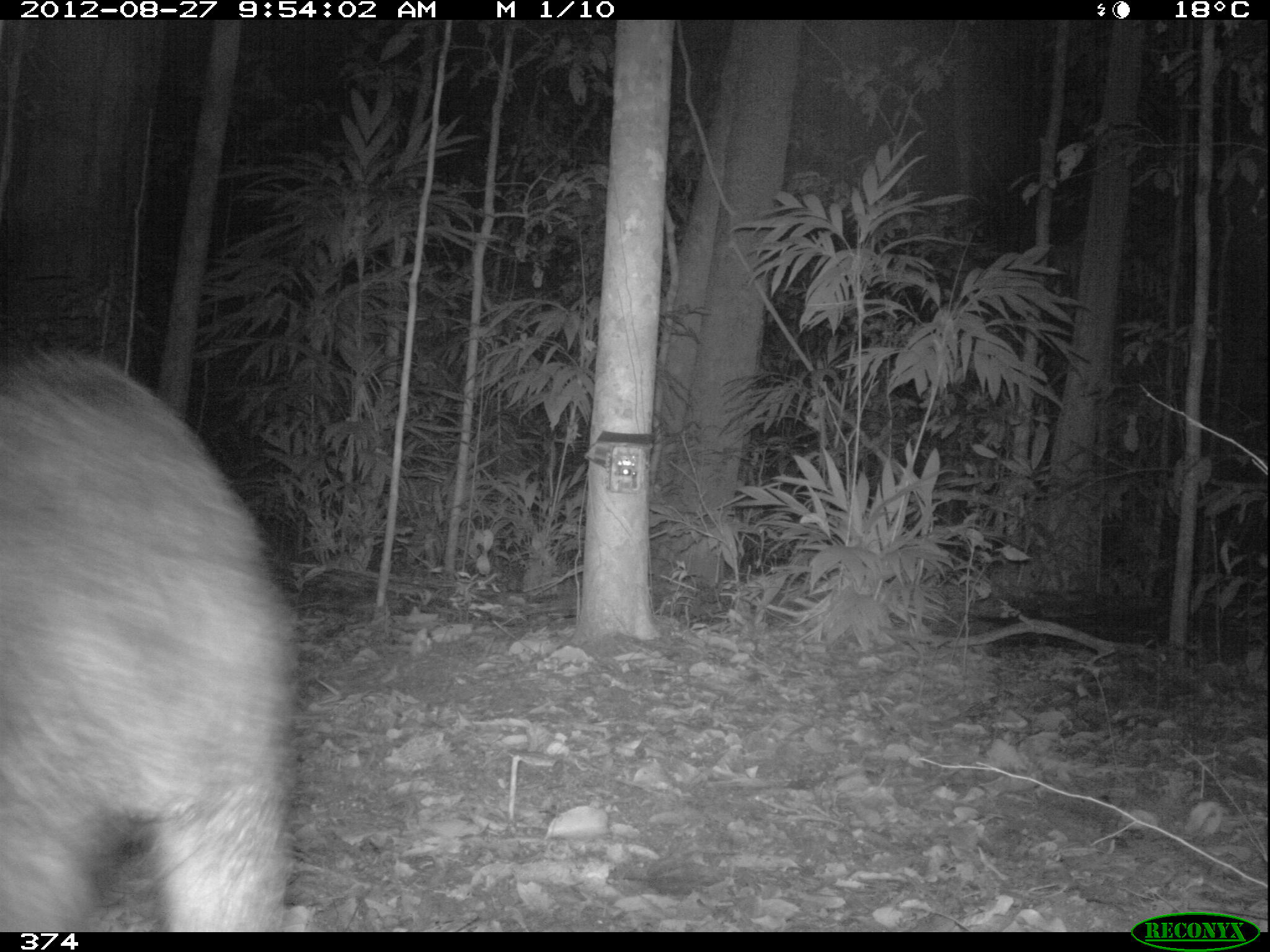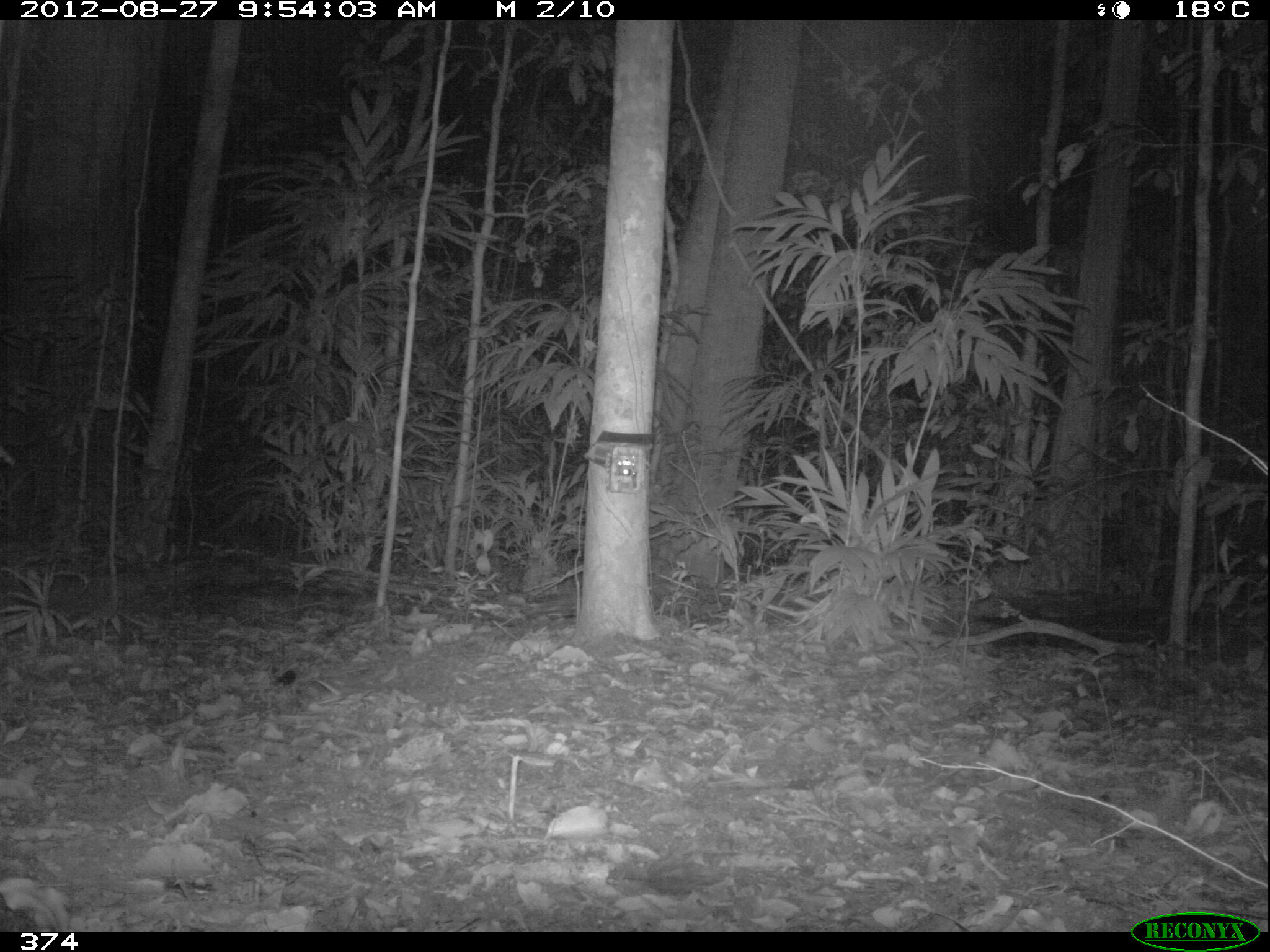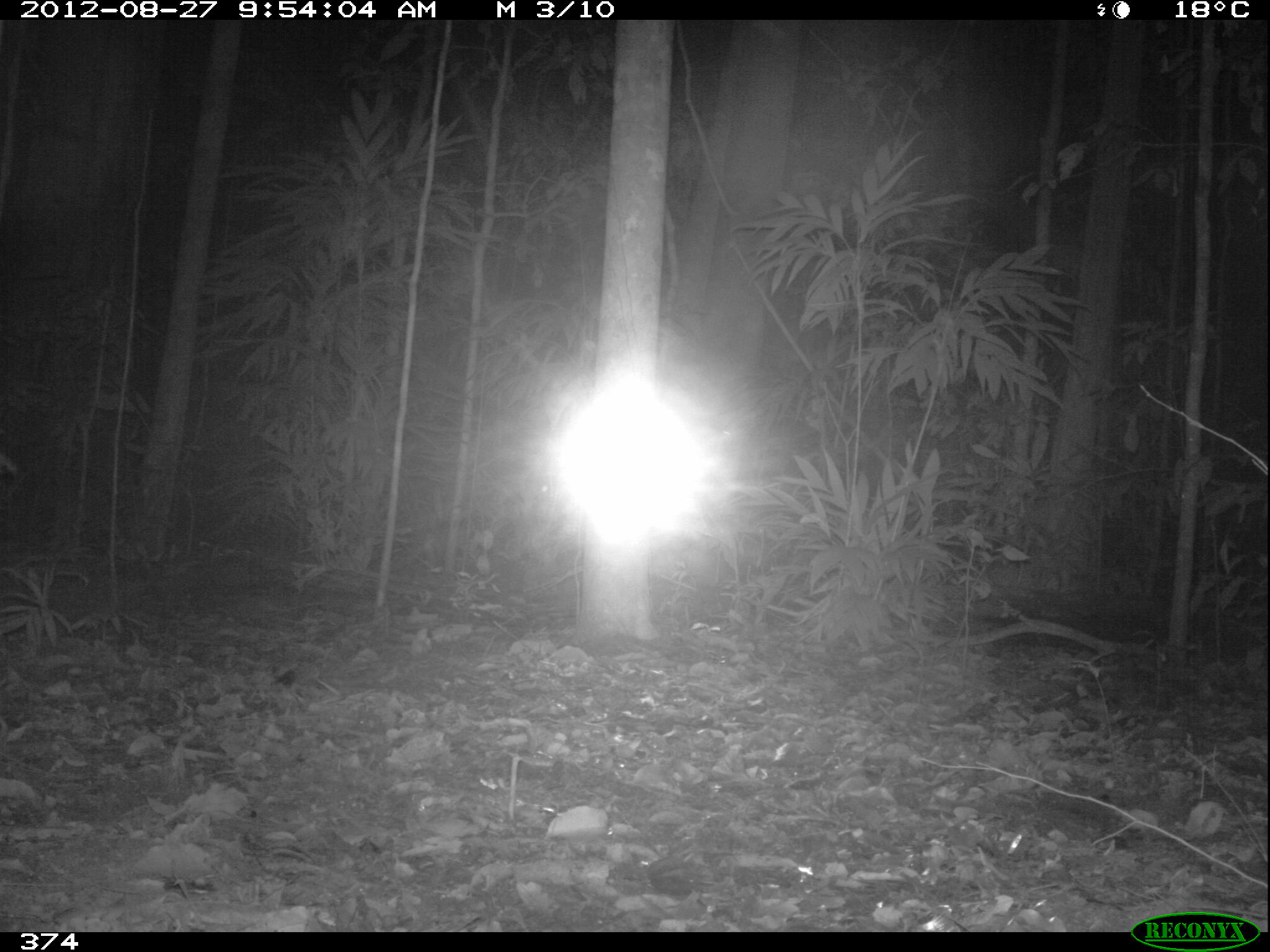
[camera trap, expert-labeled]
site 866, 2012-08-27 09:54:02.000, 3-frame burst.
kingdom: Animalia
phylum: Chordata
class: Mammalia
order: Artiodactyla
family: Tayassuidae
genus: Tayassu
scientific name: Tayassu pecari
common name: white-lipped peccary